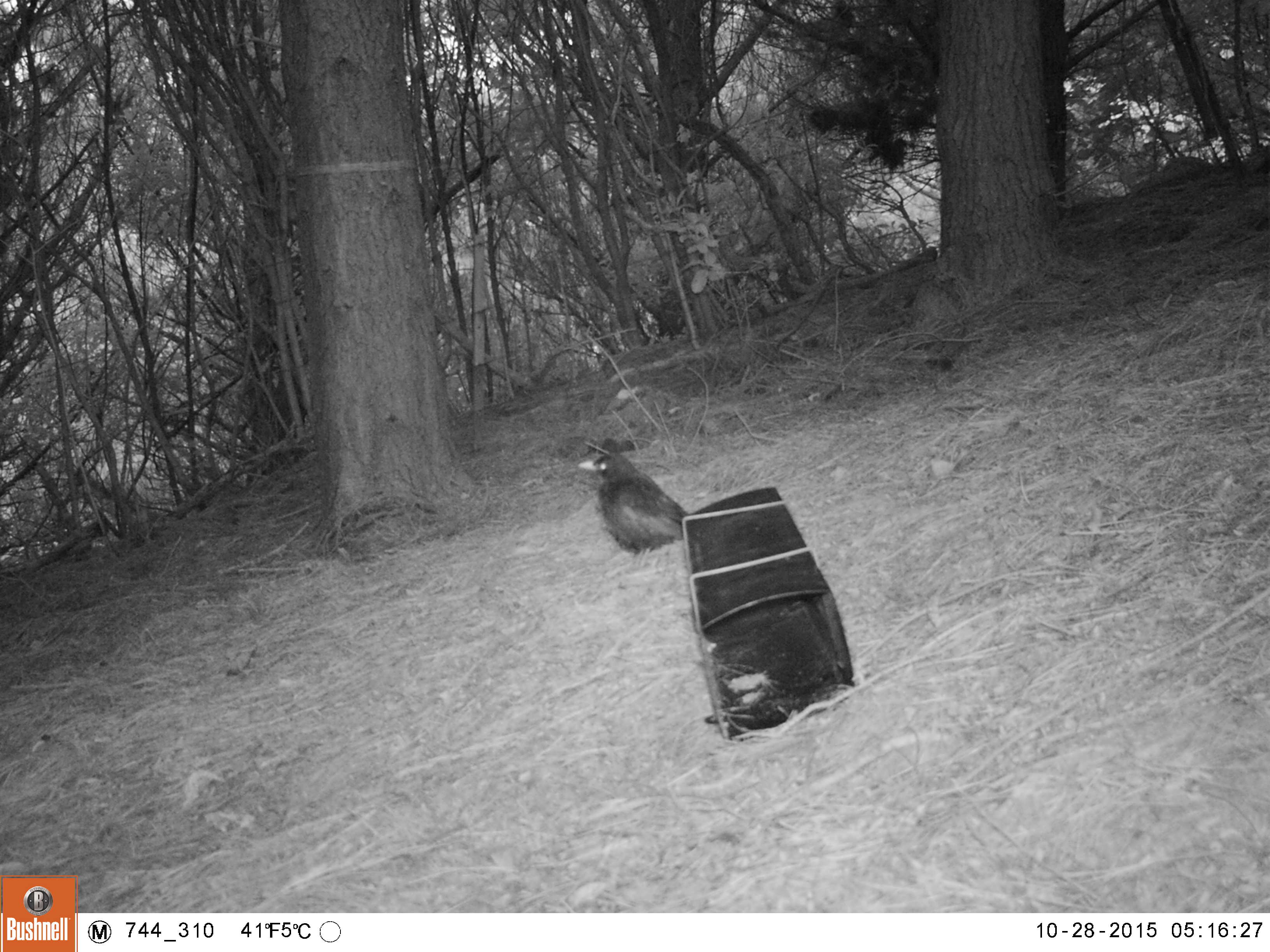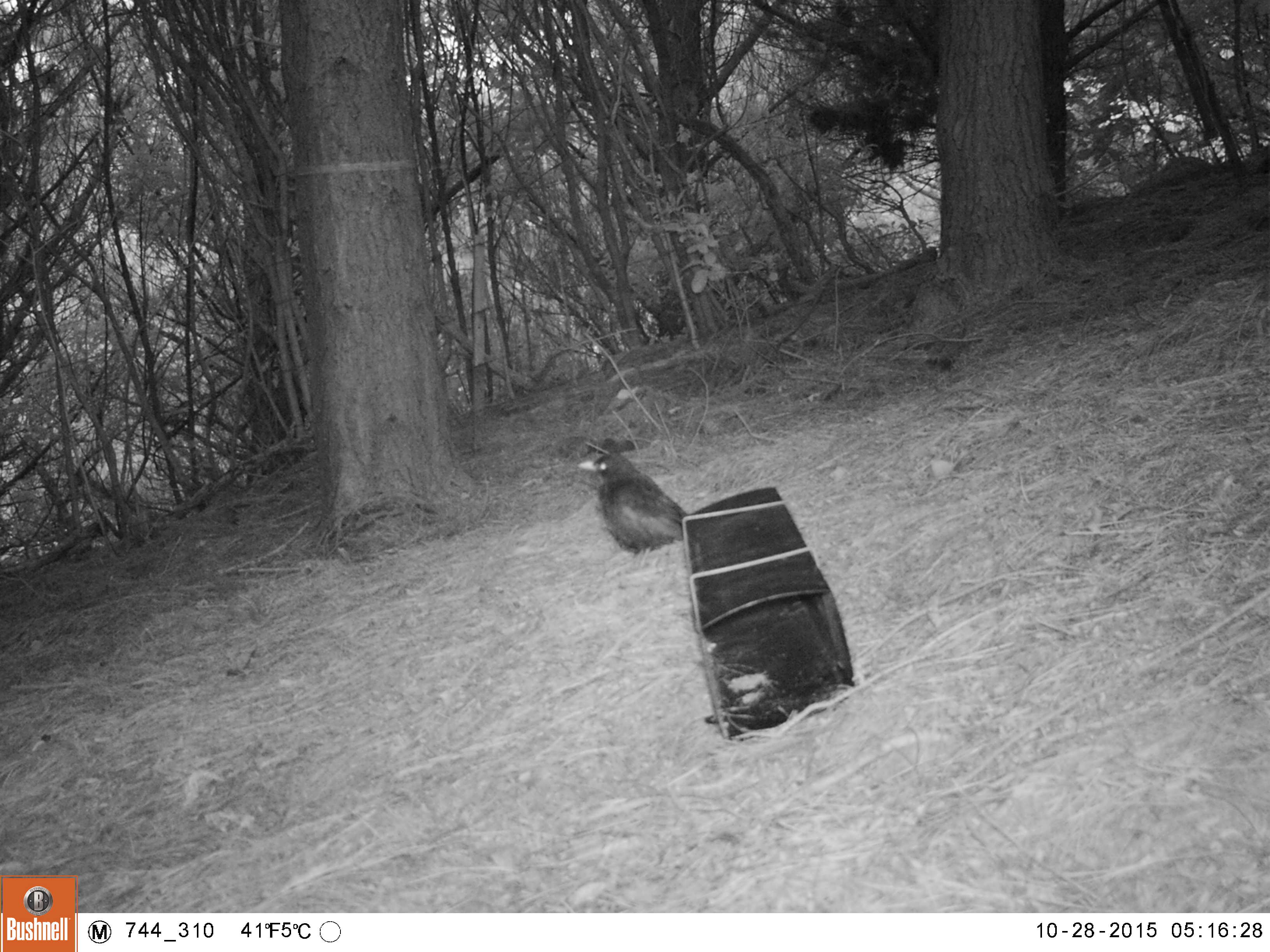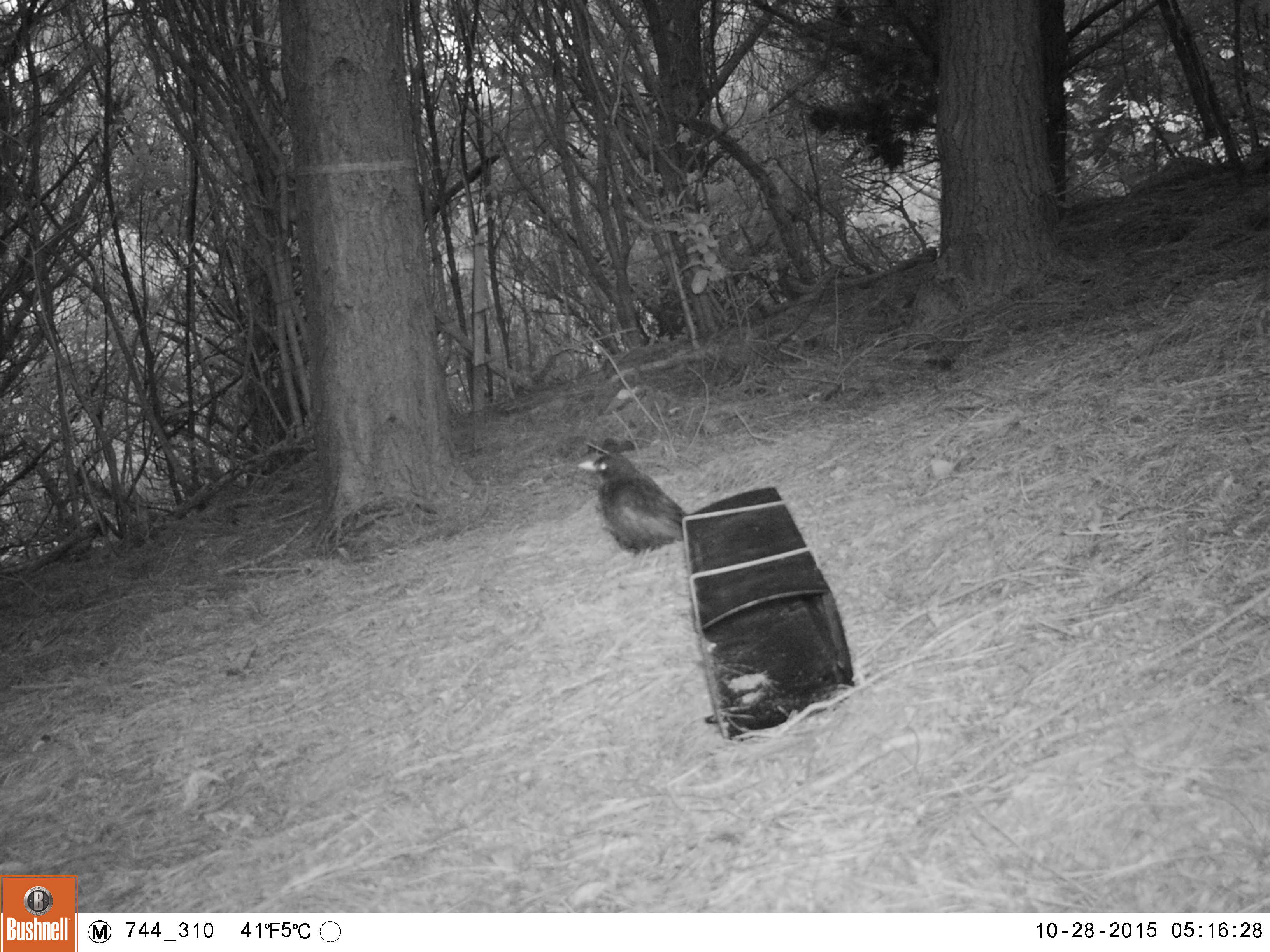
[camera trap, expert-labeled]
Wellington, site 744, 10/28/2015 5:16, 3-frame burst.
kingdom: Animalia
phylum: Chordata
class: Aves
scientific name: Aves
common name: bird